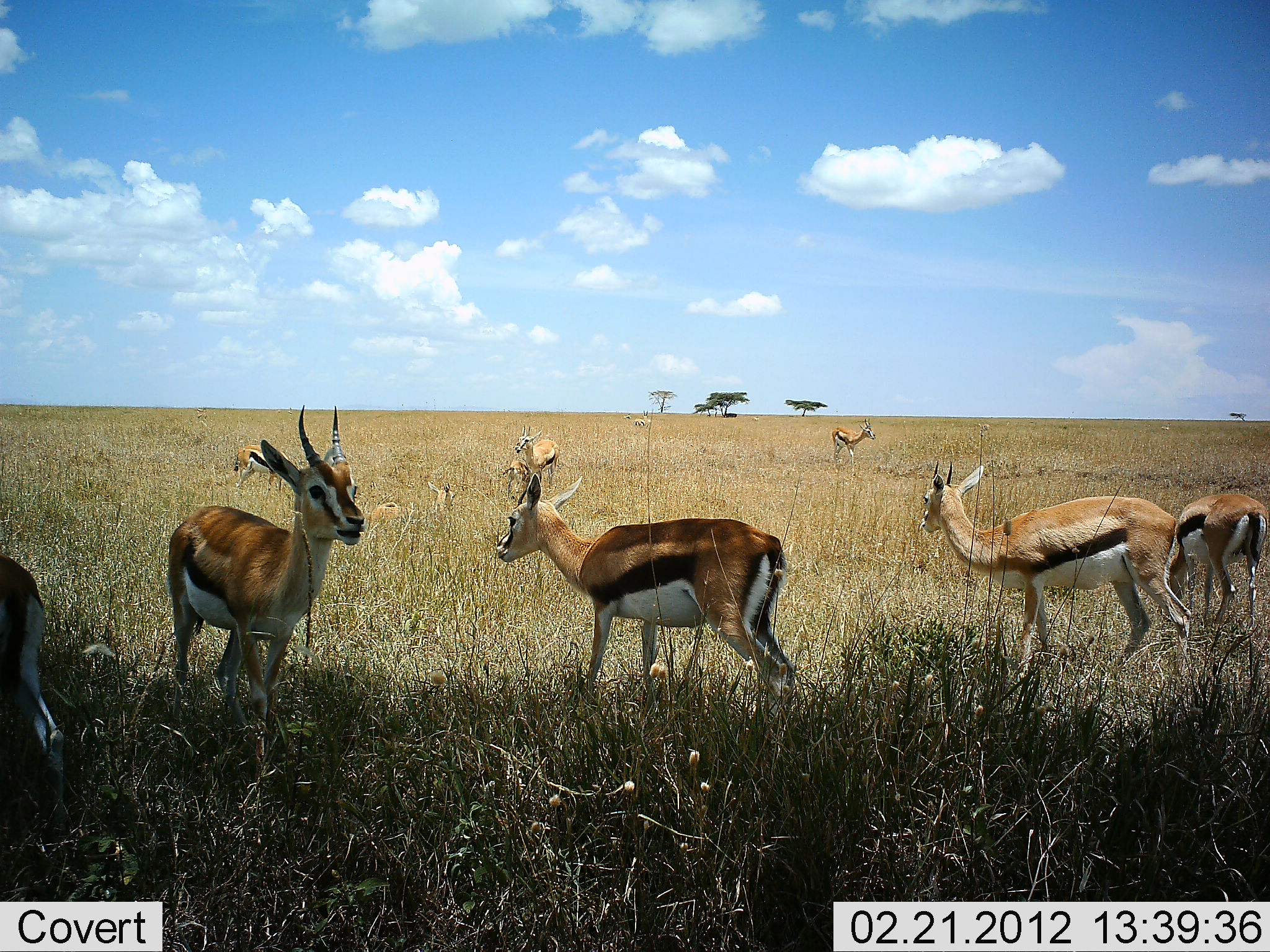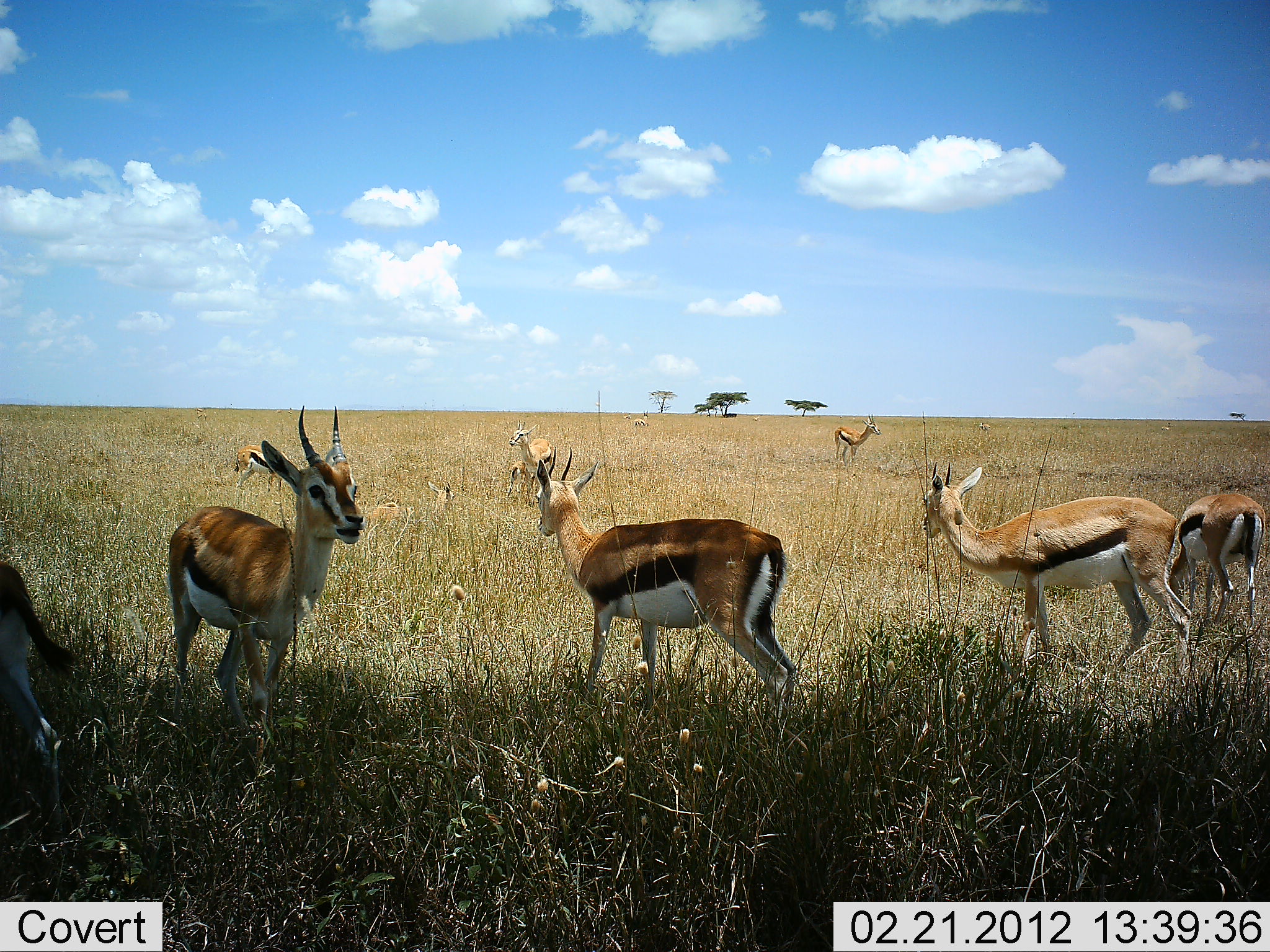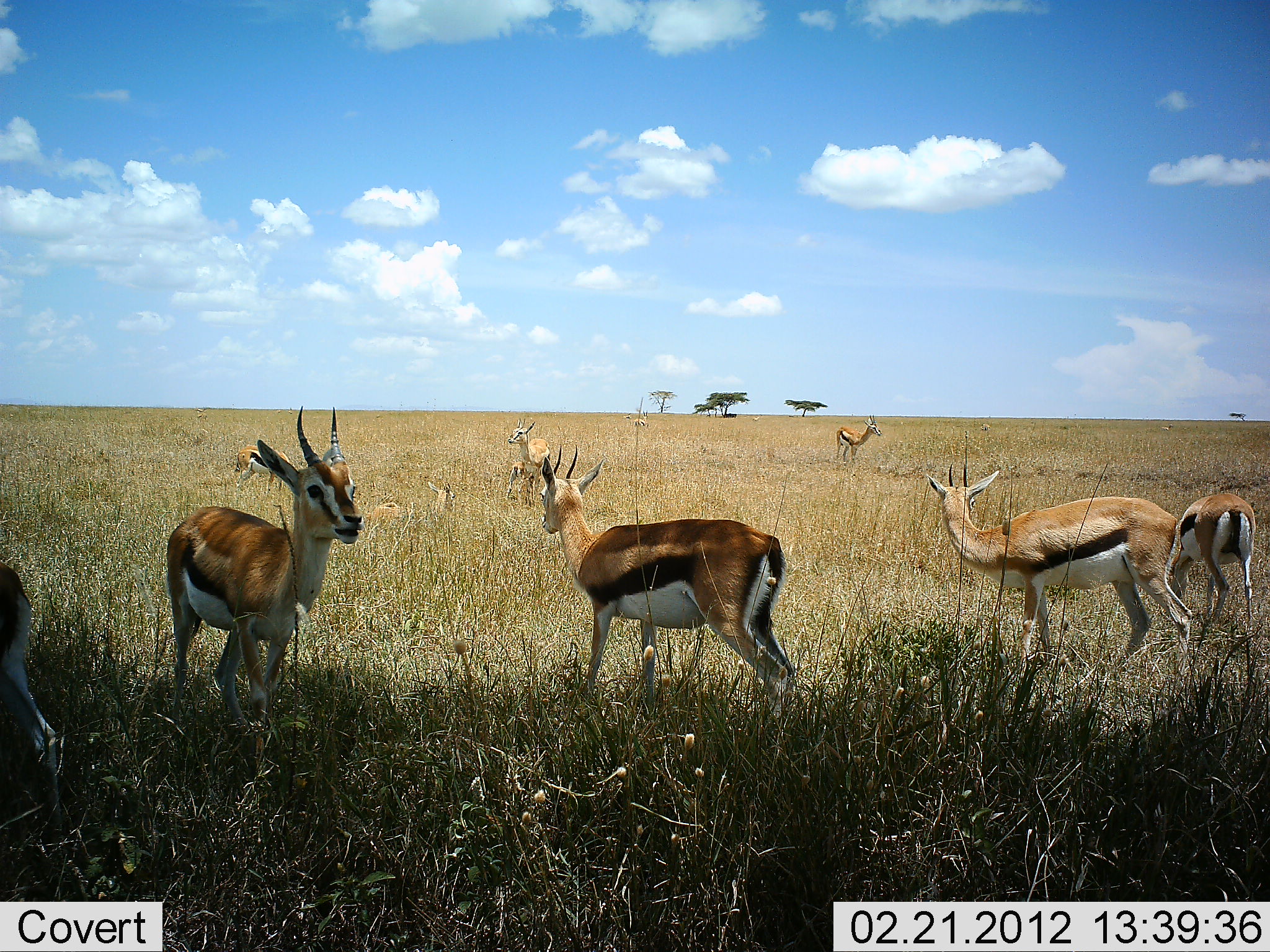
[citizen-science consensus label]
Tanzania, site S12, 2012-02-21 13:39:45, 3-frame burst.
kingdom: Animalia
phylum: Chordata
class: Mammalia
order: Artiodactyla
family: Bovidae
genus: Eudorcas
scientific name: Eudorcas thomsonii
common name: thomson's gazelle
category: gazellethomsons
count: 9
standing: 91%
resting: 41%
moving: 9%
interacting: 14%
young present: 41%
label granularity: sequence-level